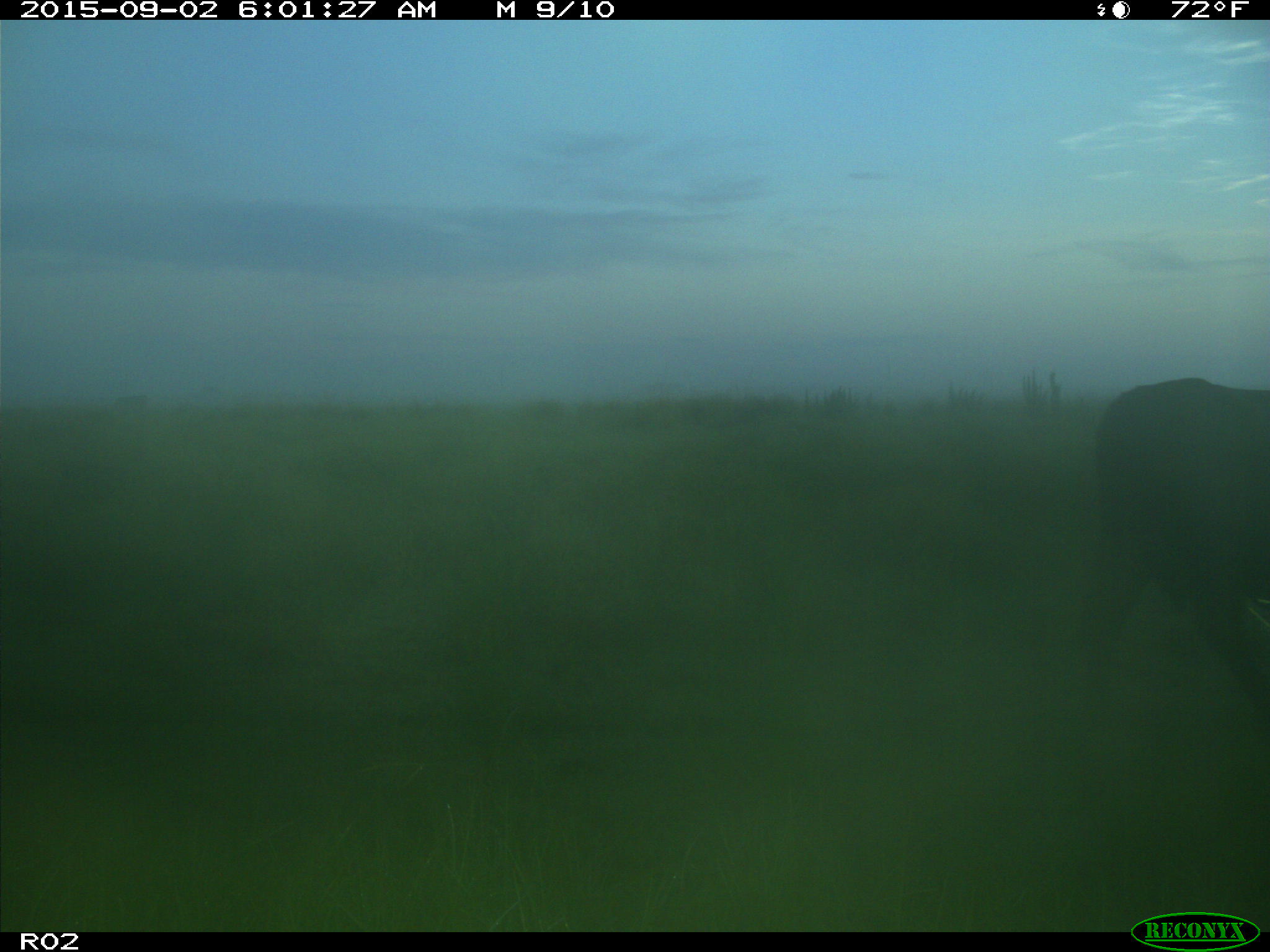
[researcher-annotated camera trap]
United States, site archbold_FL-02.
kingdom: Animalia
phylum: Chordata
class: Mammalia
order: Artiodactyla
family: Bovidae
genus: Bos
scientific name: Bos taurus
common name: domestic cow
Bos taurus (domestic cow).